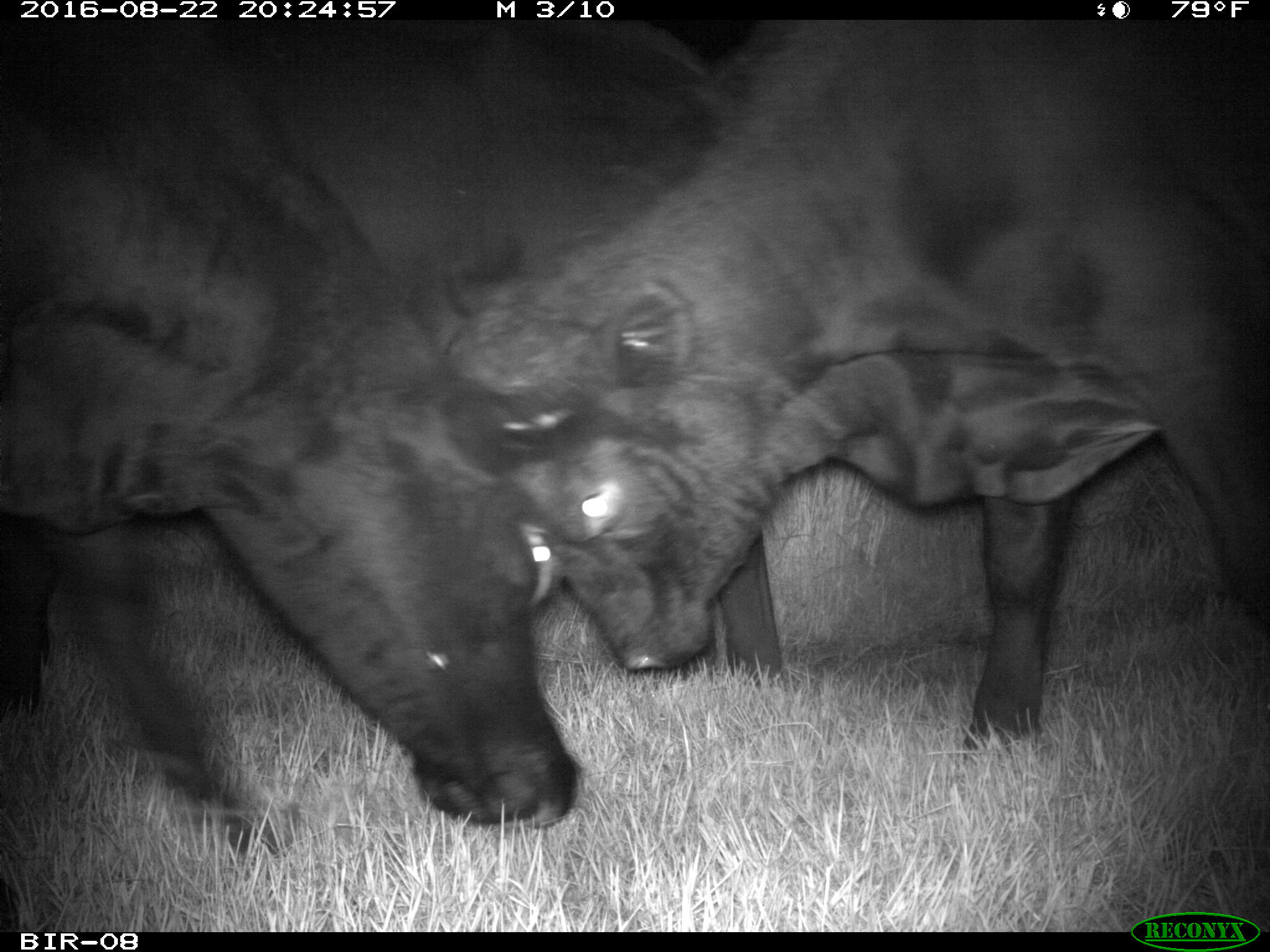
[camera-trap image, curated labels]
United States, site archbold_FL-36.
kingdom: Animalia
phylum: Chordata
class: Mammalia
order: Artiodactyla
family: Bovidae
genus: Bos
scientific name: Bos taurus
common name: domestic cow